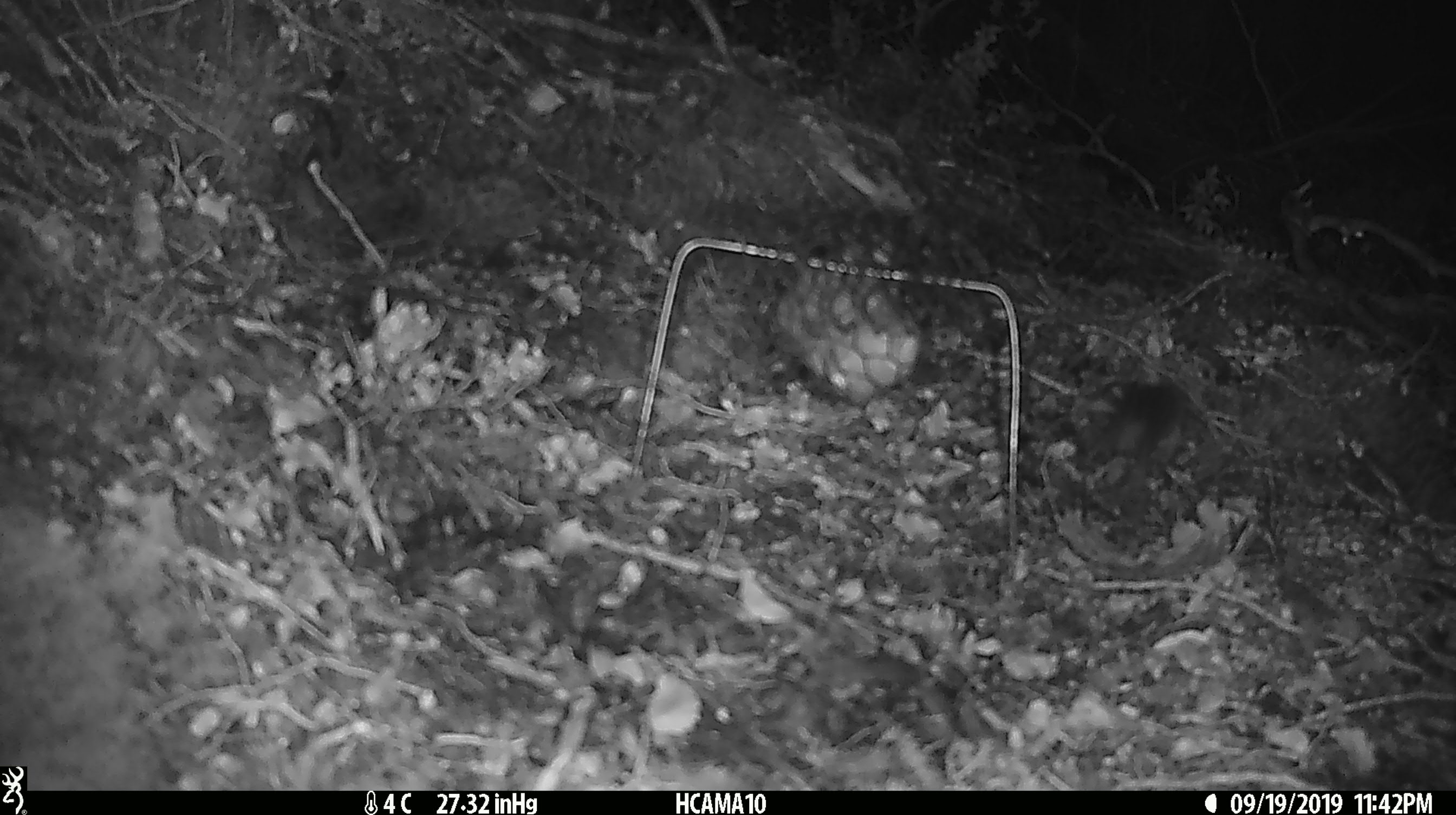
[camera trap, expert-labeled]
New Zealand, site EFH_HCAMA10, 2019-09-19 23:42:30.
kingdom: Animalia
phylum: Chordata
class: Mammalia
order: Rodentia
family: Muridae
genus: Mus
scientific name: Mus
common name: mouse